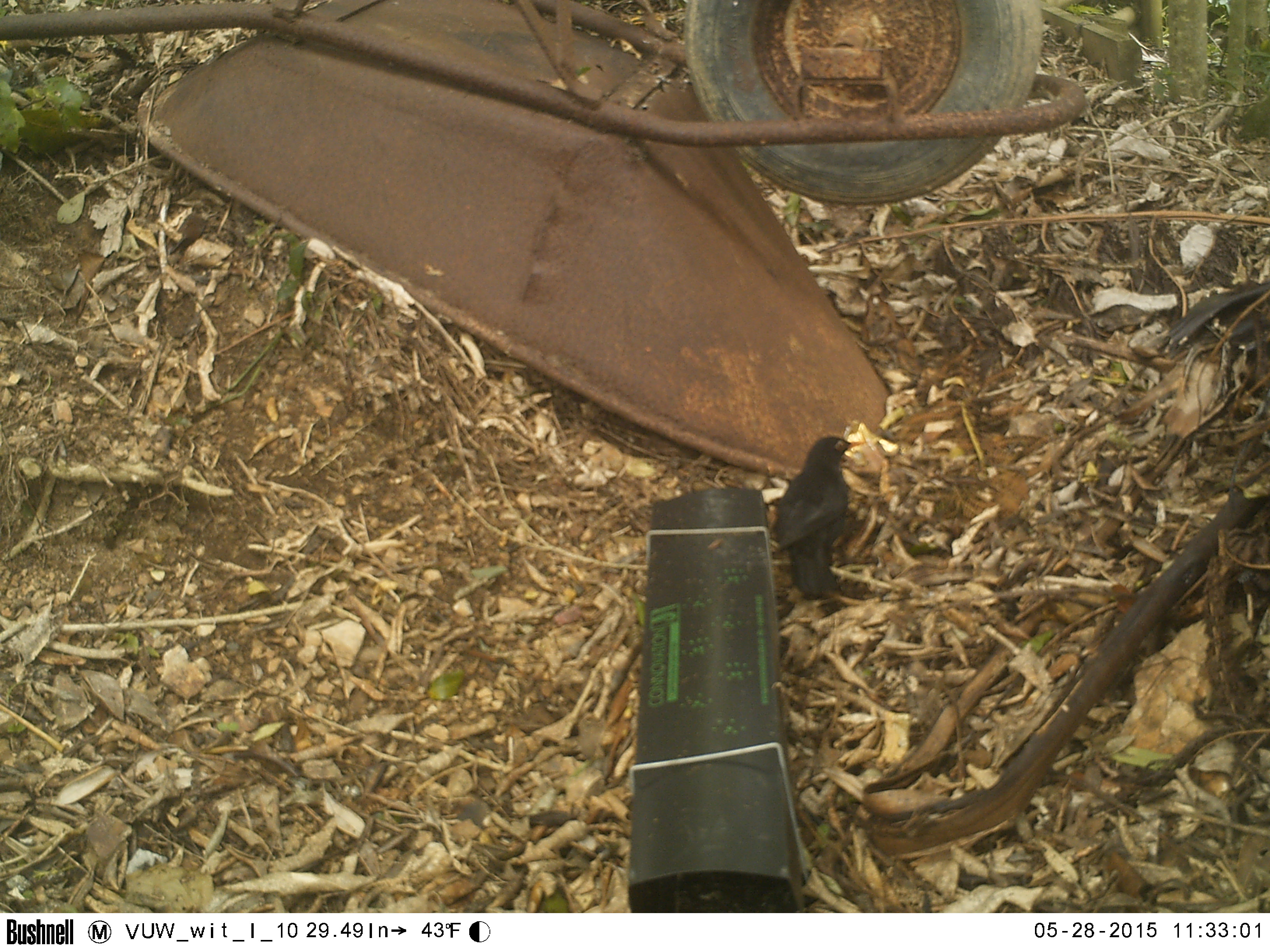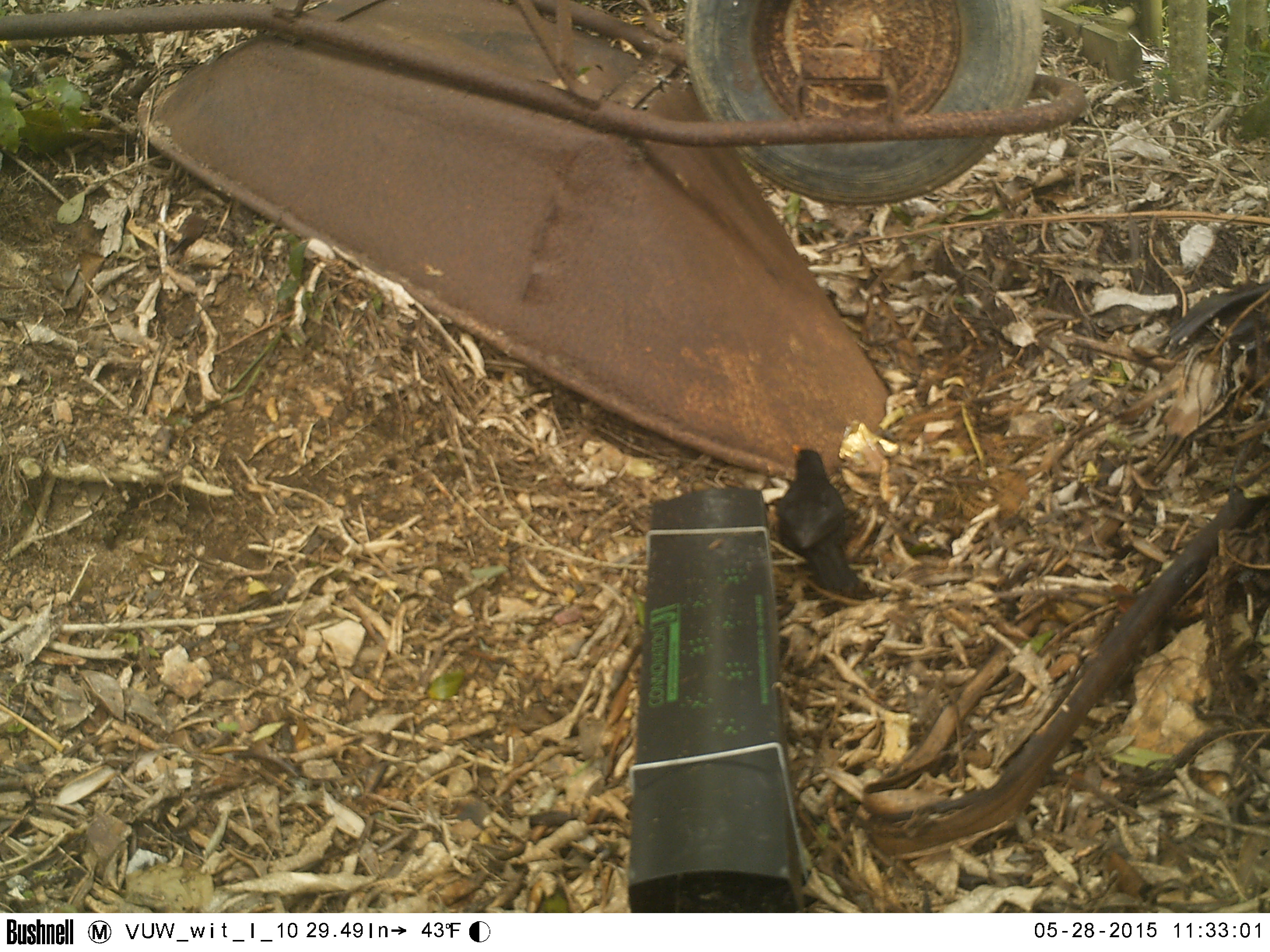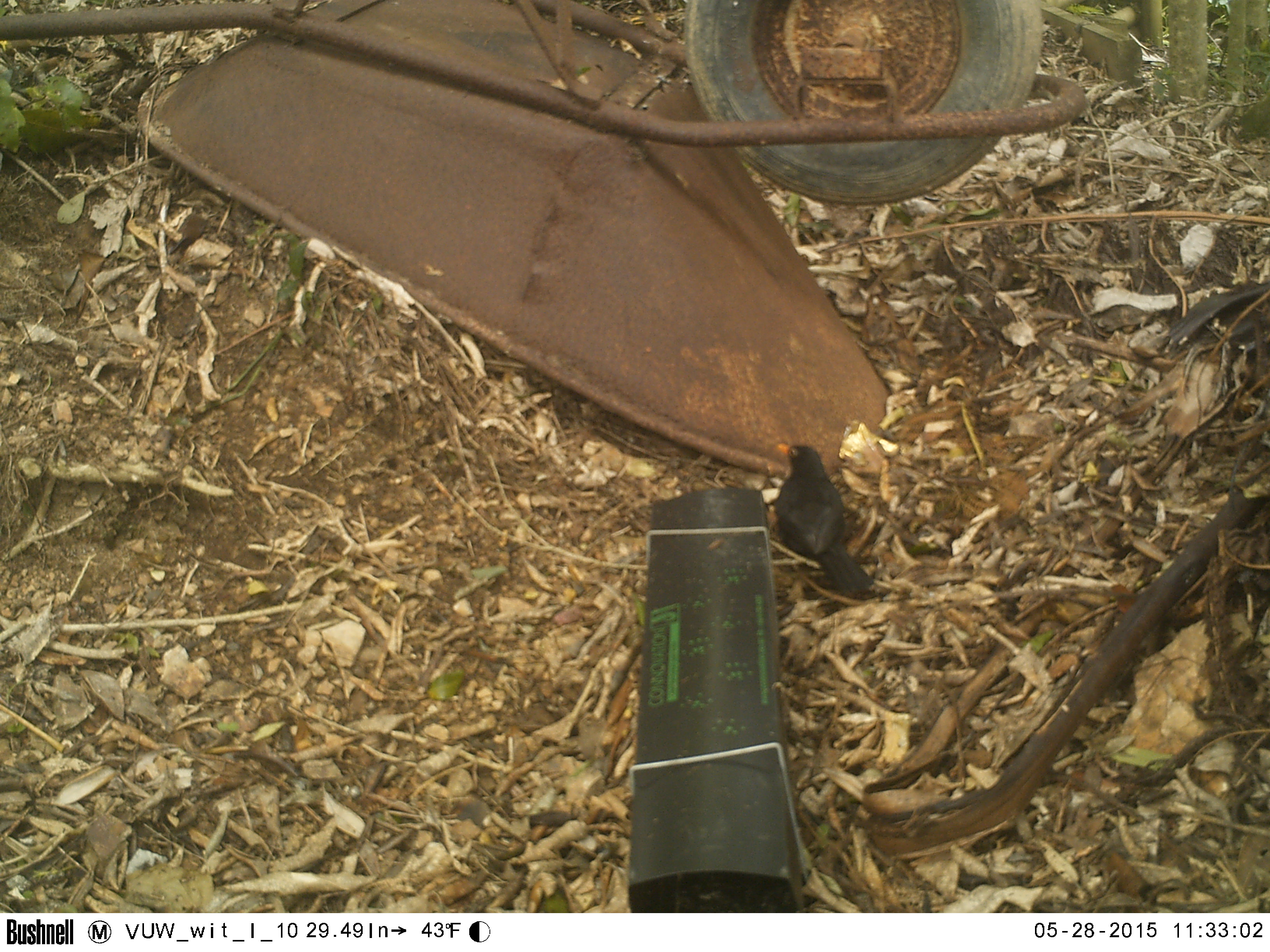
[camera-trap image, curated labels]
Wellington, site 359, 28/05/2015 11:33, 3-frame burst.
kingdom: Animalia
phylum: Chordata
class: Aves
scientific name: Aves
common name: bird